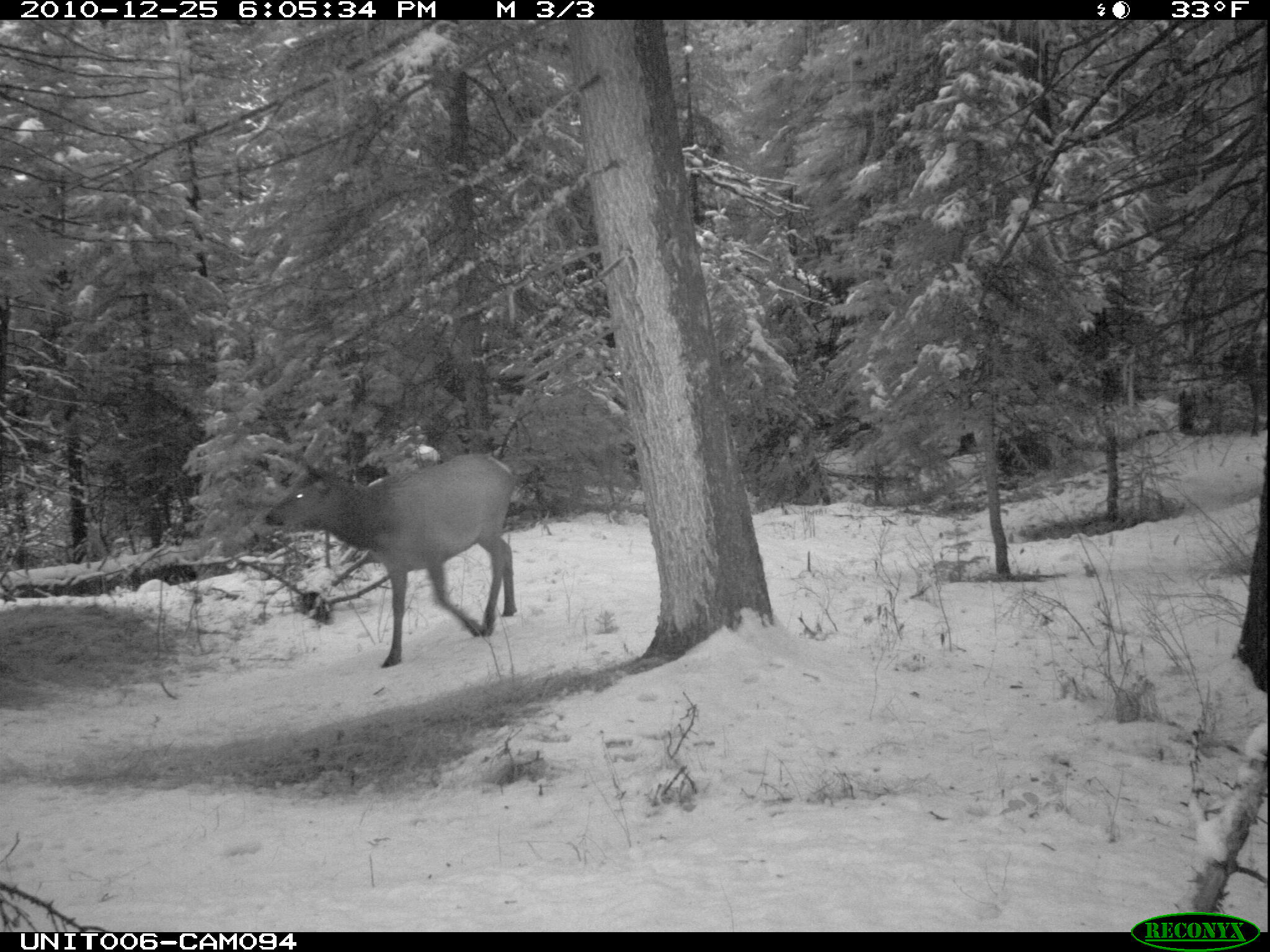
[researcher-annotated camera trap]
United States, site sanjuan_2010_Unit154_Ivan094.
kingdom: Animalia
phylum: Chordata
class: Mammalia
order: Artiodactyla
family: Cervidae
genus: Cervus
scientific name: Cervus elaphus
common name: red deer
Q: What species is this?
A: Cervus elaphus (red deer).